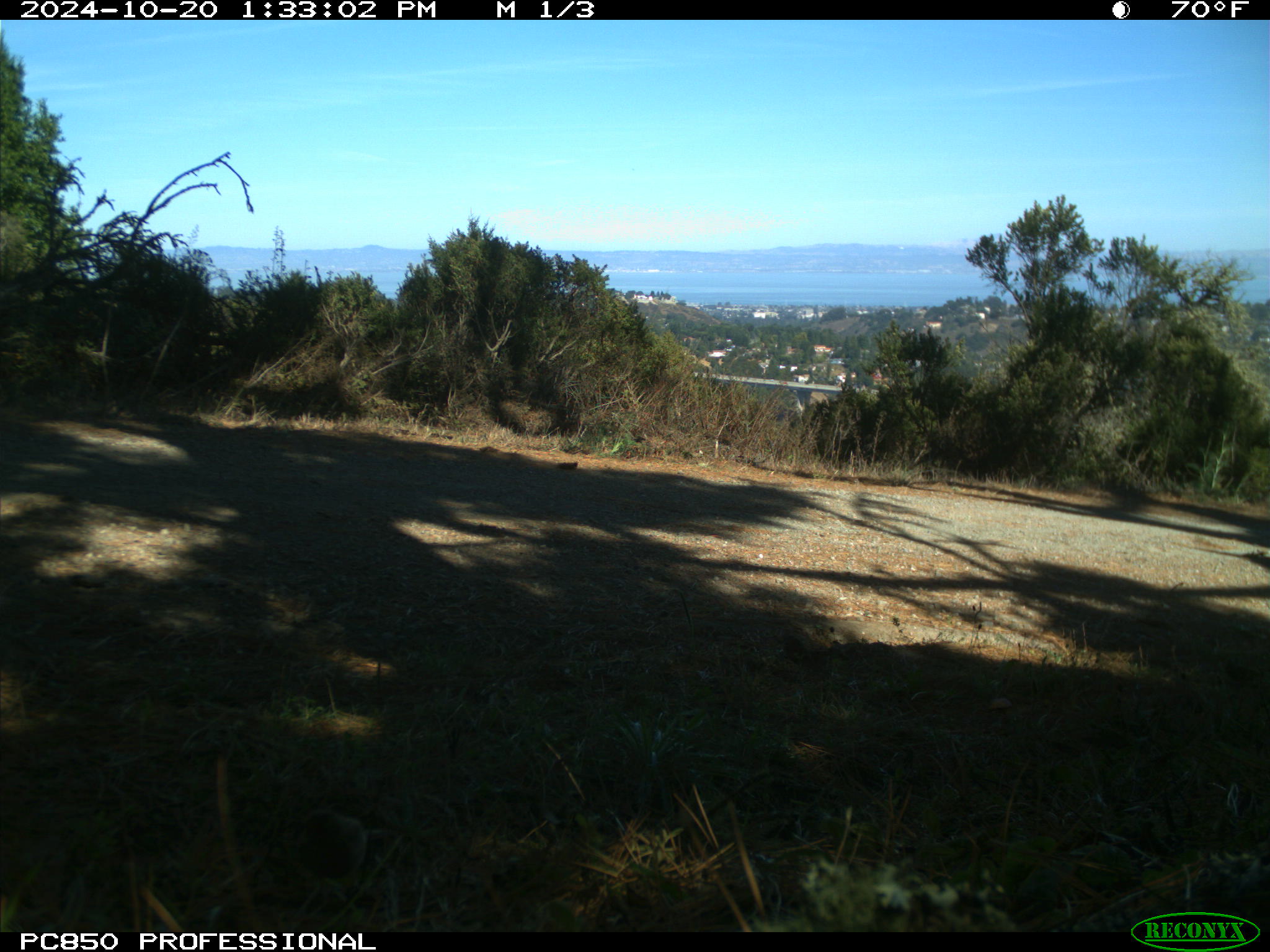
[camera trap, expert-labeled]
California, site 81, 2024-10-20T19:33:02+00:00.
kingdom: Animalia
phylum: Chordata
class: Aves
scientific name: Aves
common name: bird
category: unknown bird